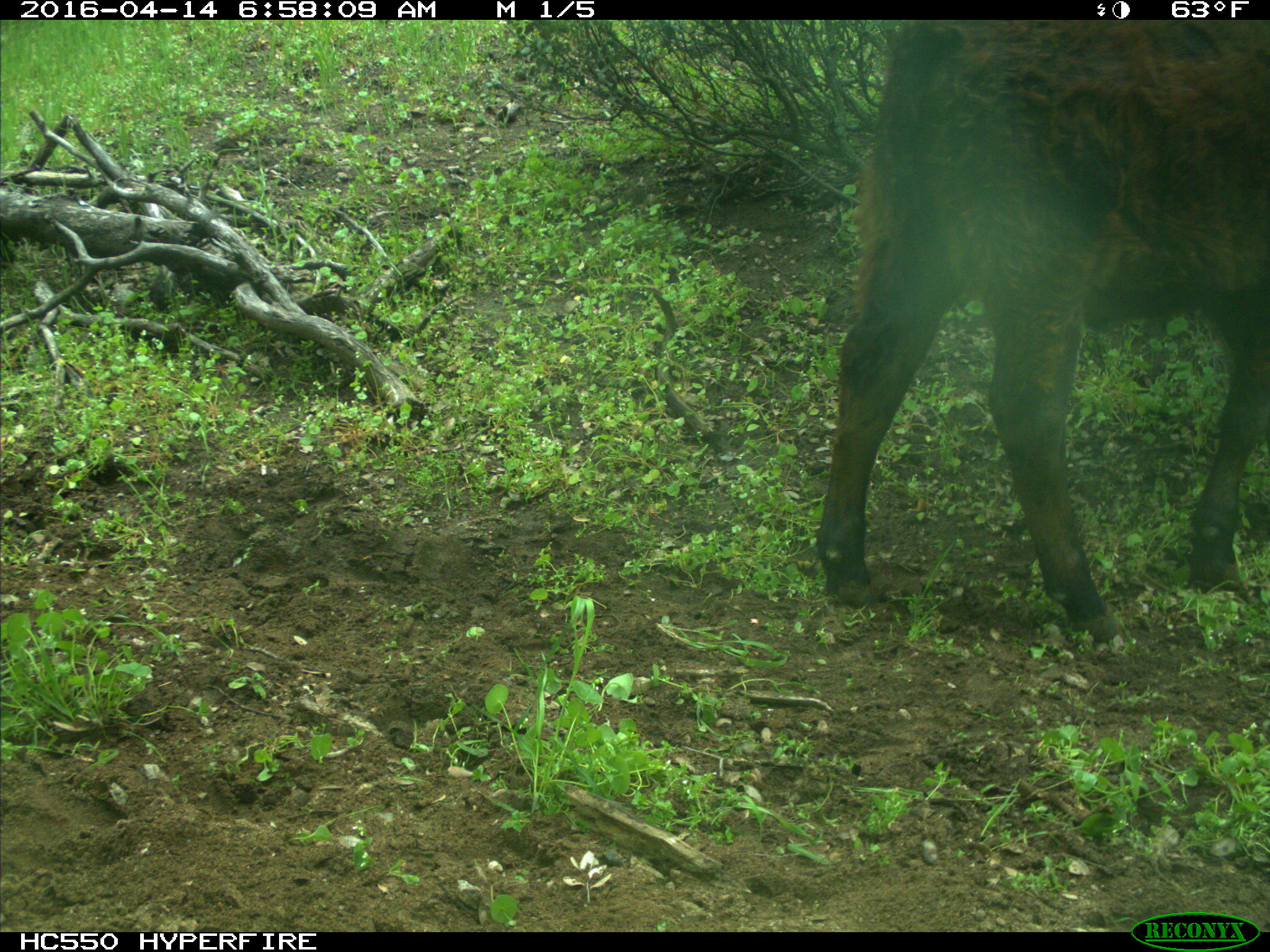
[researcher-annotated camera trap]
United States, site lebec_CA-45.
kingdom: Animalia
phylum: Chordata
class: Mammalia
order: Artiodactyla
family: Bovidae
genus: Bos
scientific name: Bos taurus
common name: domestic cow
Bos taurus (domestic cow).